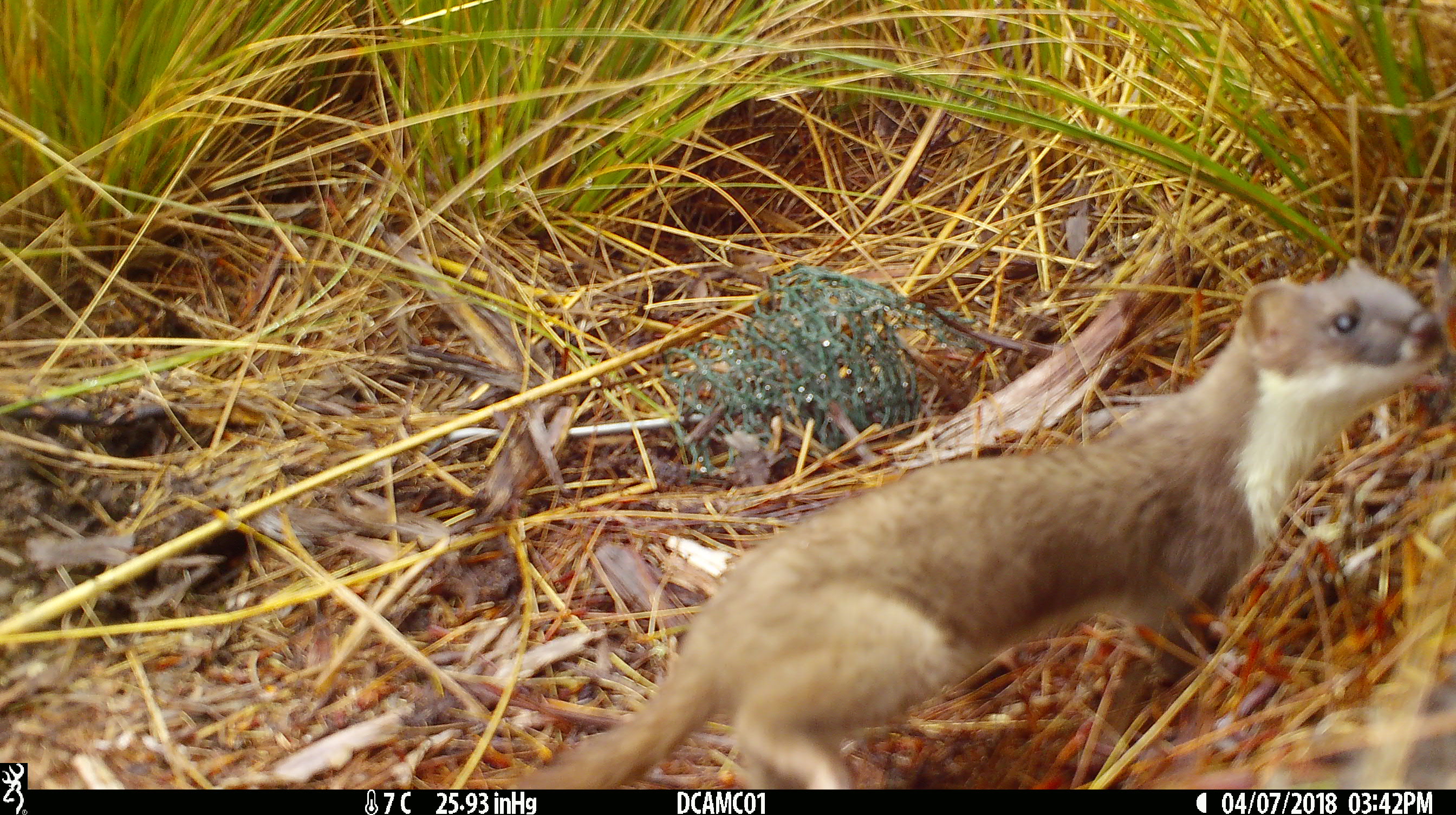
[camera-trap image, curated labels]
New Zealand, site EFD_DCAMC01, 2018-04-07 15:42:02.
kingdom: Animalia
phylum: Chordata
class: Mammalia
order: Carnivora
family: Mustelidae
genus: Mustela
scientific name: Mustela erminea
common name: stoat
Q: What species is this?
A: Stoat (Mustela erminea).